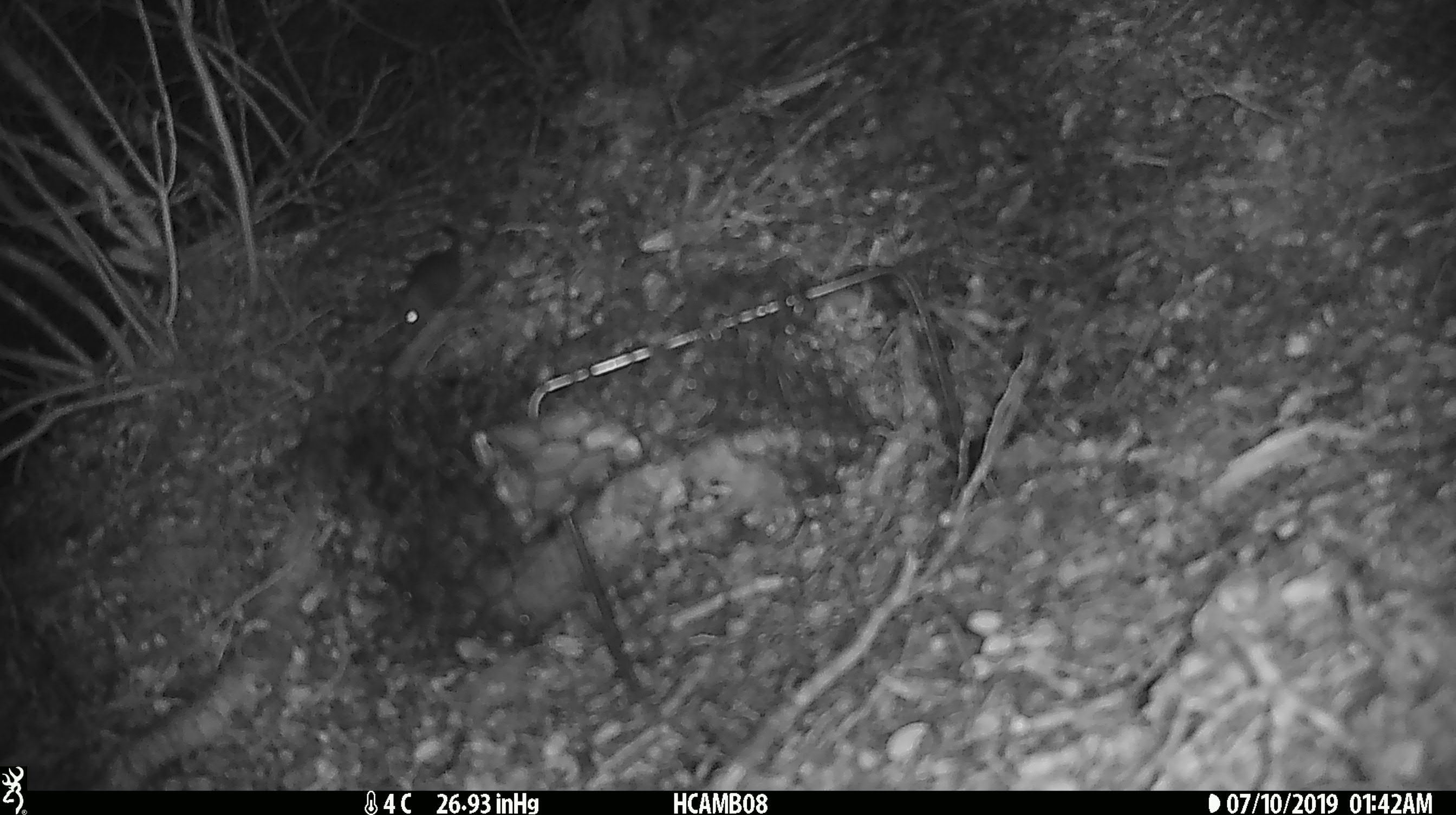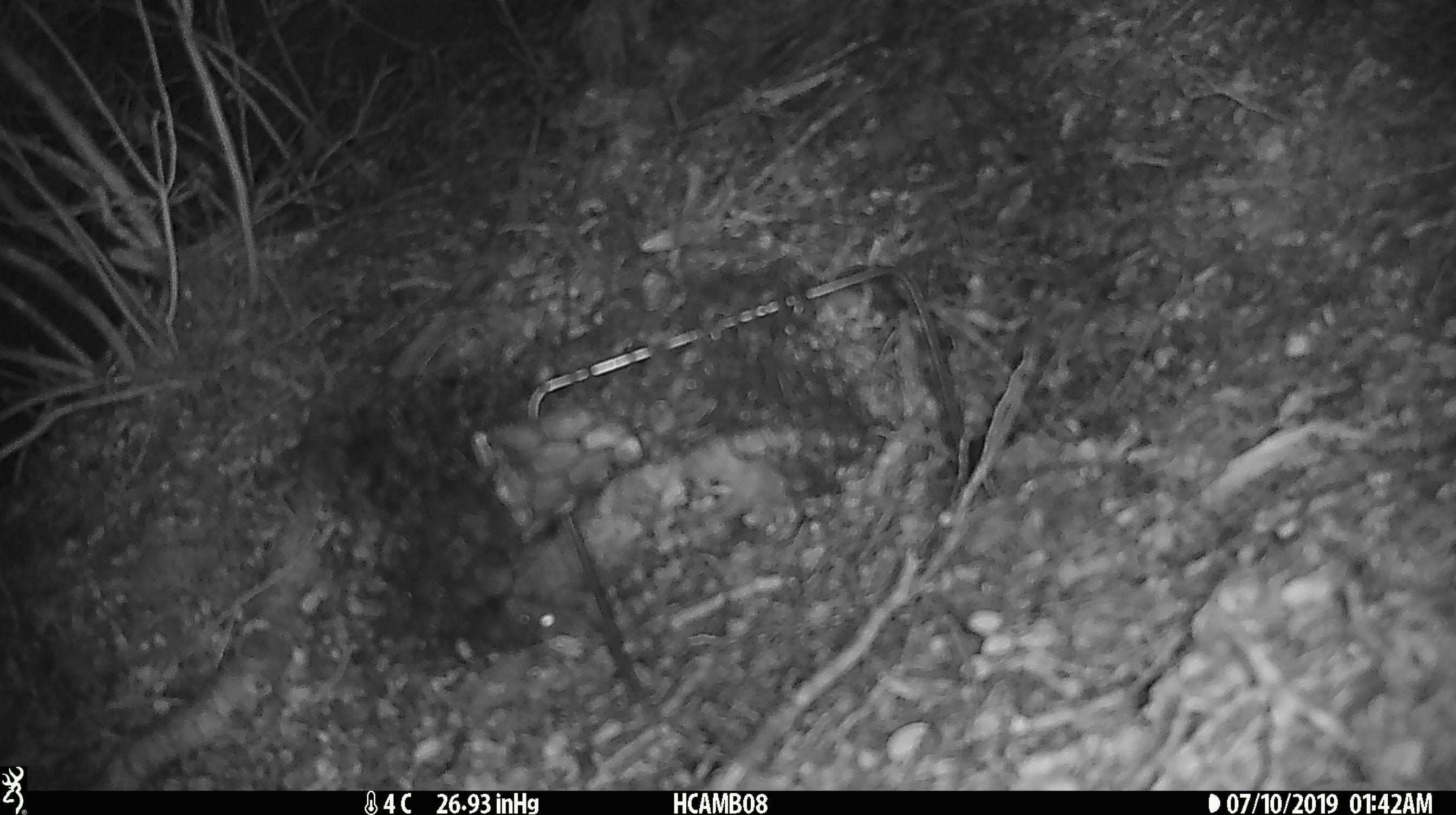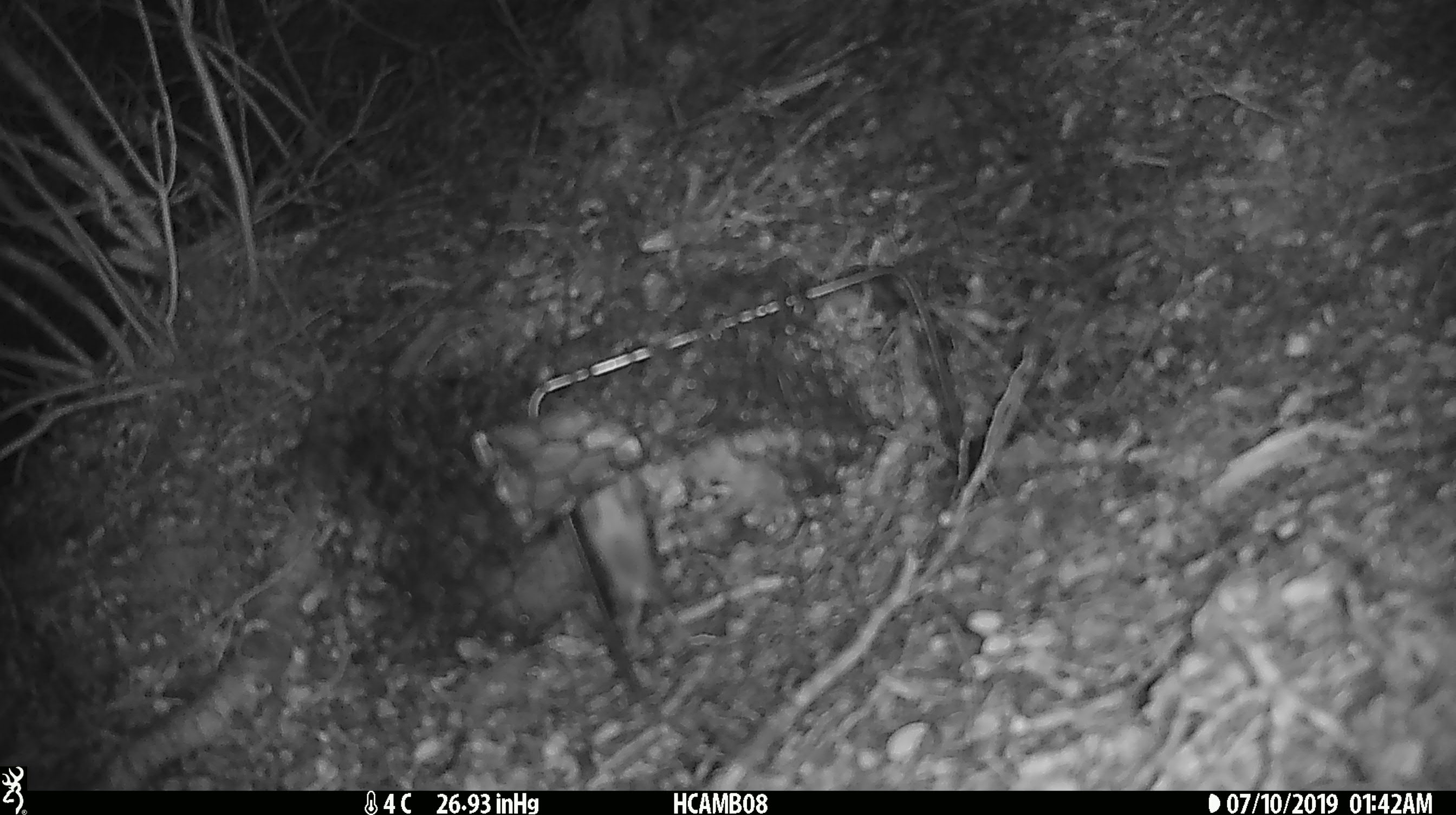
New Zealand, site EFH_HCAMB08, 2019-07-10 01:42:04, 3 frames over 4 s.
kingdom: Animalia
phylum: Chordata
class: Mammalia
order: Rodentia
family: Muridae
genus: Mus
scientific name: Mus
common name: mouse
Mouse (Mus).